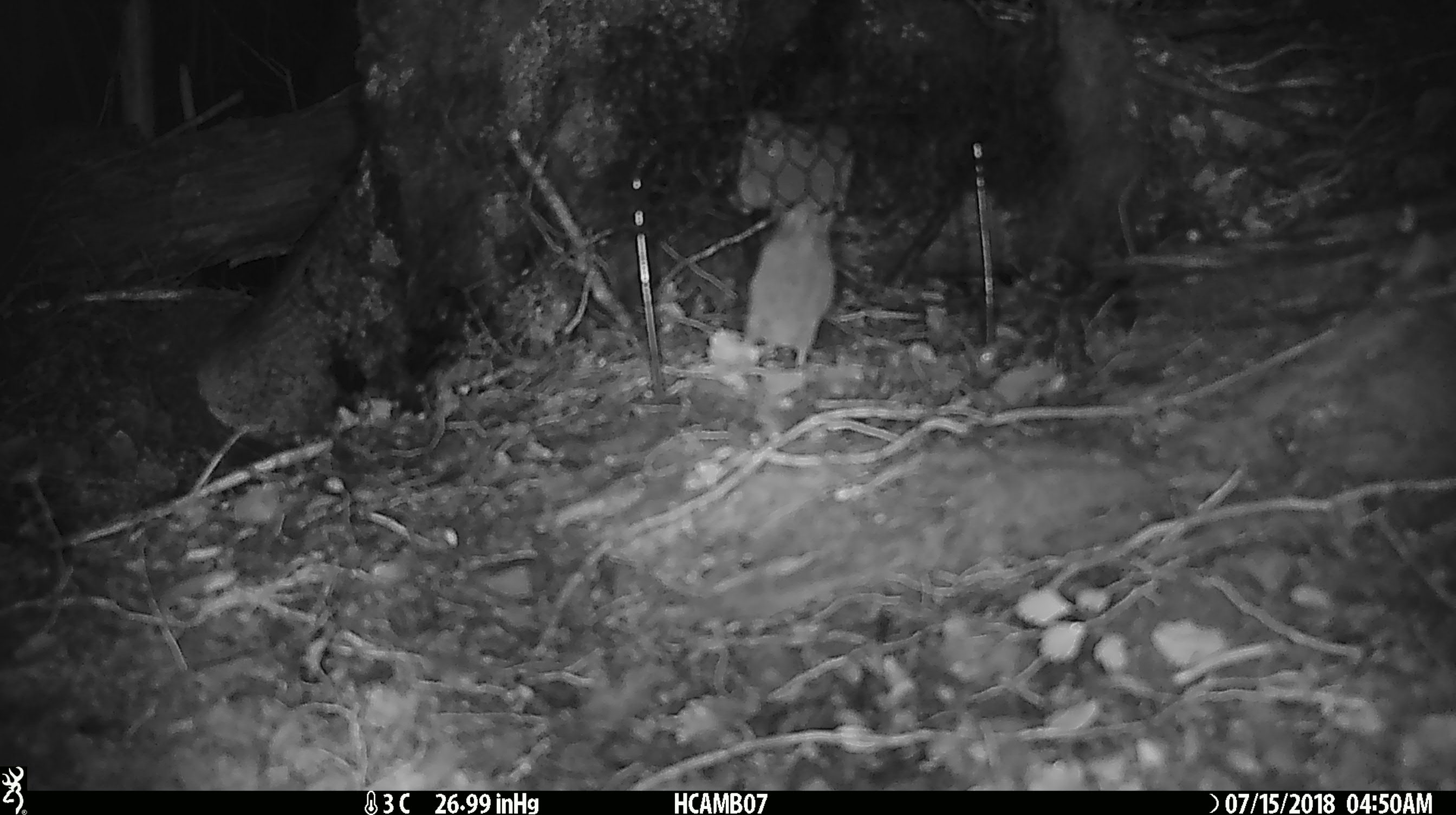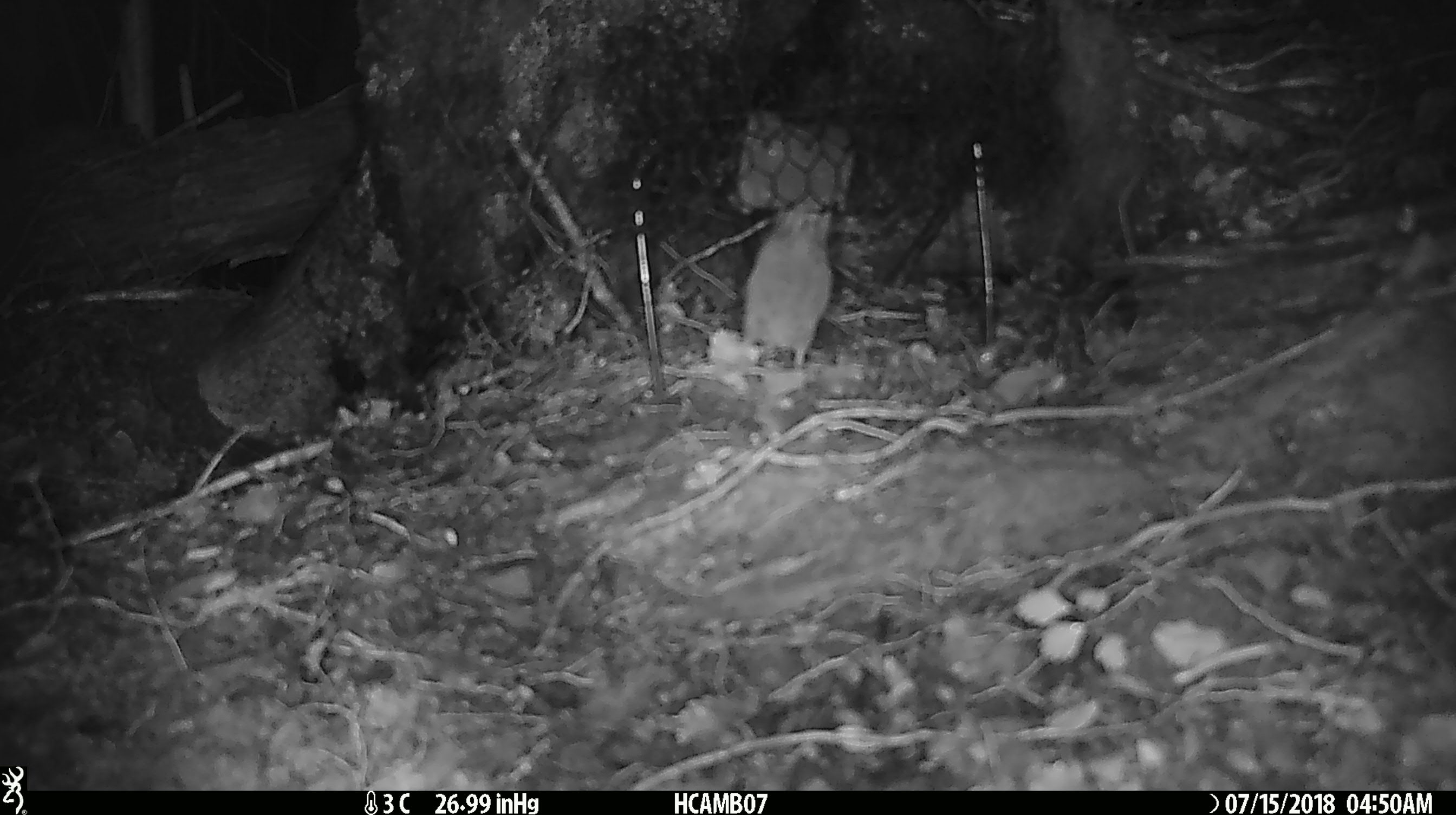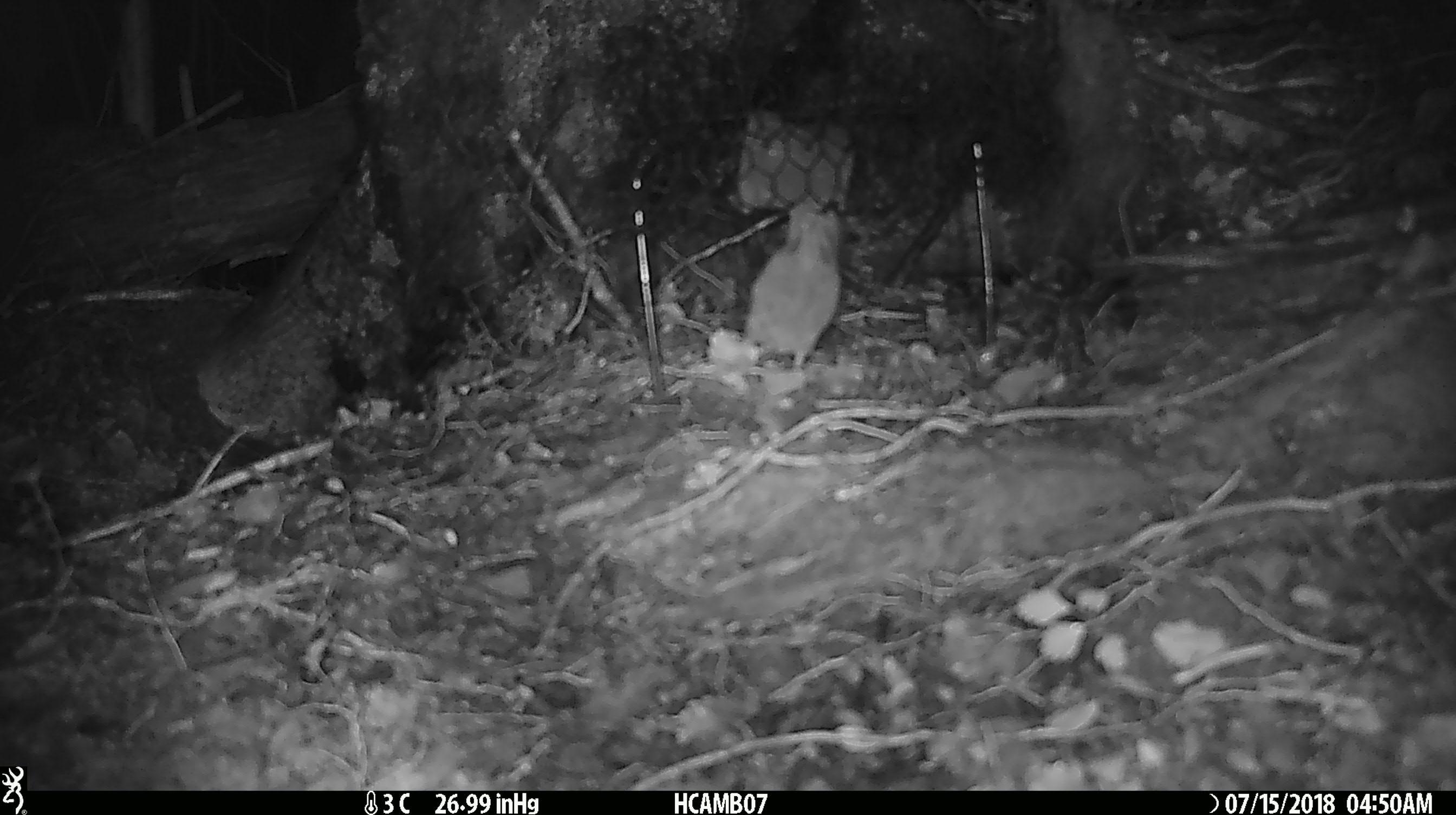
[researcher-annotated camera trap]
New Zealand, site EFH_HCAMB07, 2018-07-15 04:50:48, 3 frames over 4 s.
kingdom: Animalia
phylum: Chordata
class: Mammalia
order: Rodentia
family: Muridae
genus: Mus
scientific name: Mus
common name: mouse